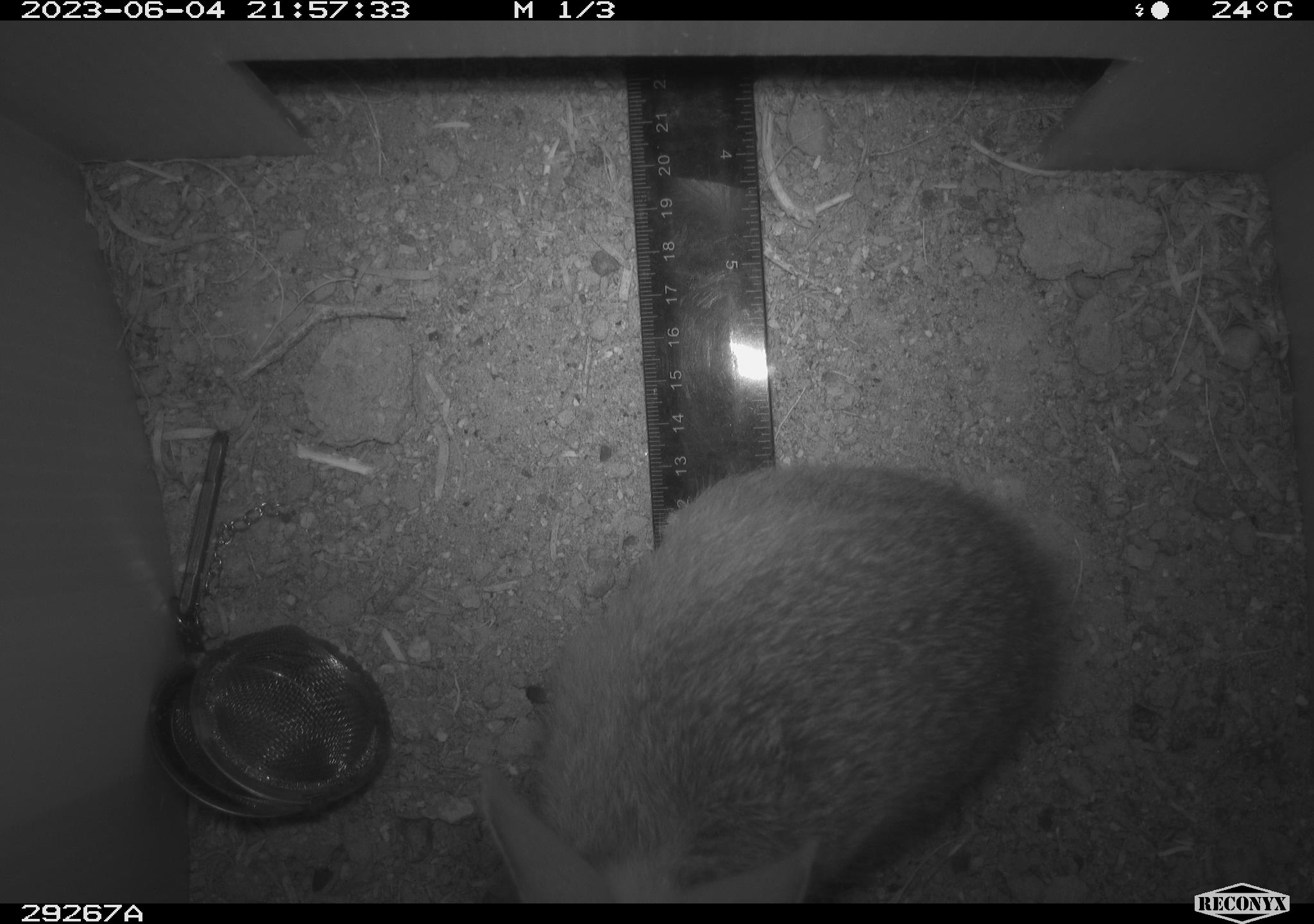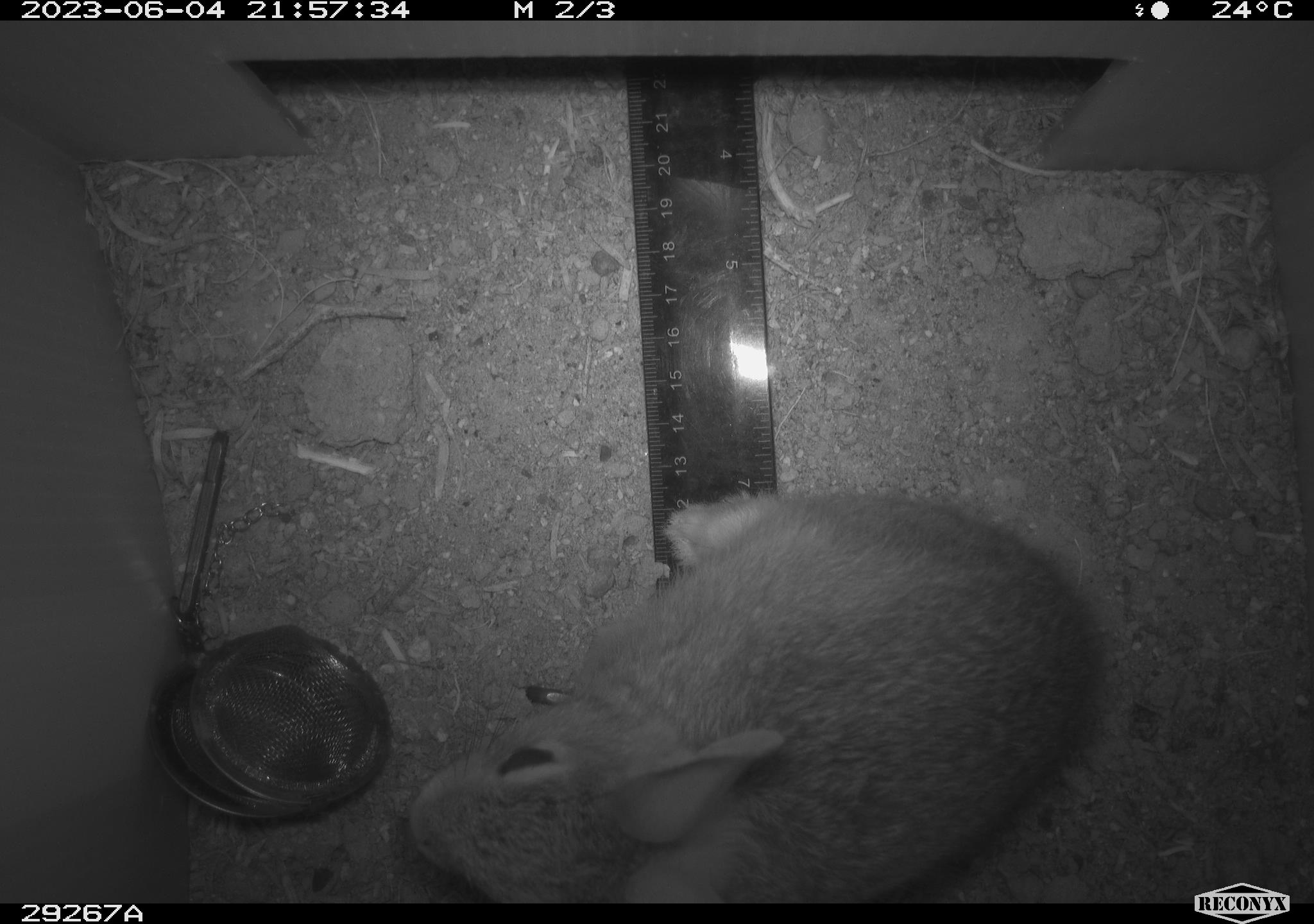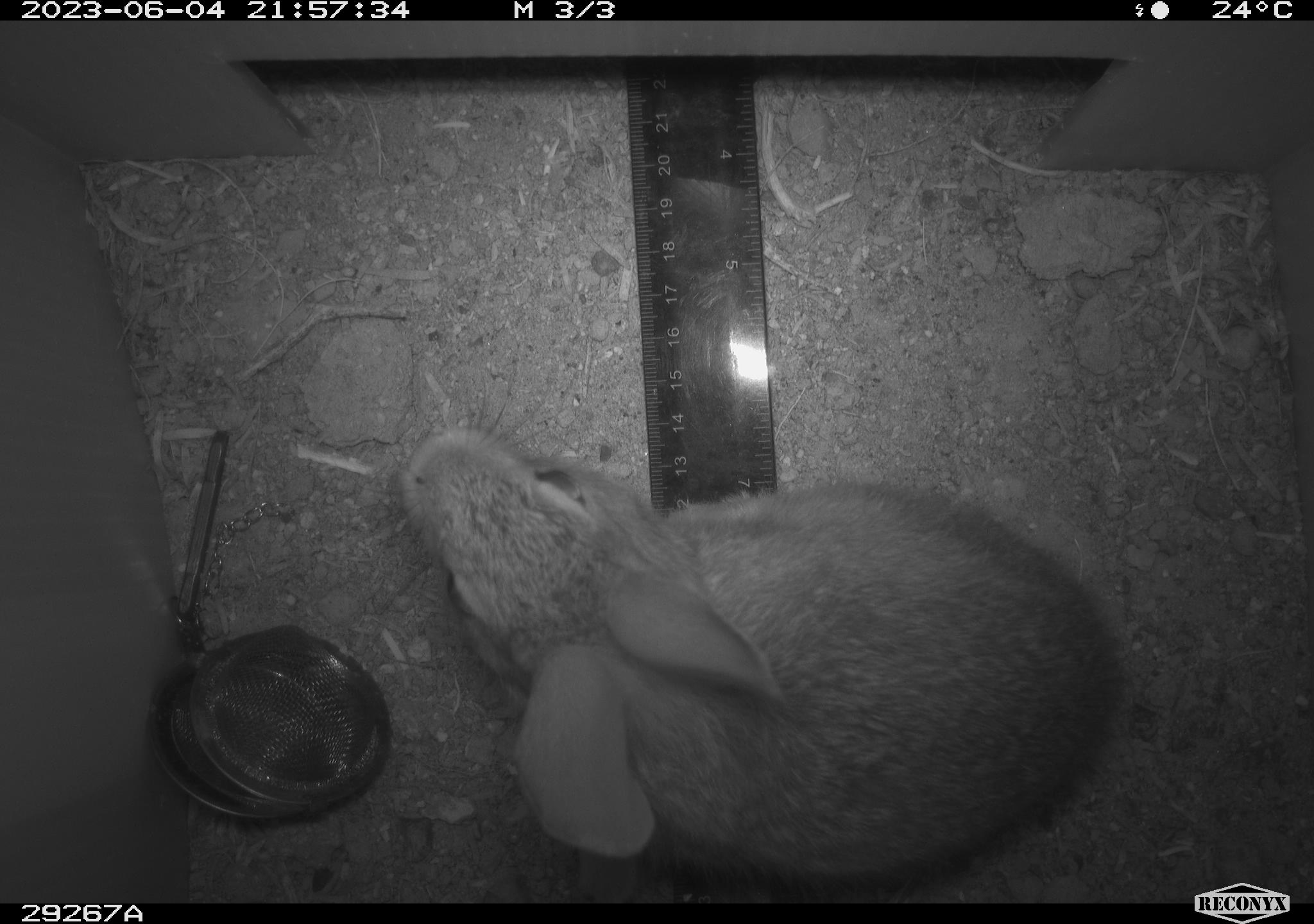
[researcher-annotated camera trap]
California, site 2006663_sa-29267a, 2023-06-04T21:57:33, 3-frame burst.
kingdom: Animalia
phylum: Chordata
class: Mammalia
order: Lagomorpha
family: Leporidae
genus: Sylvilagus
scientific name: Sylvilagus audubonii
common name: desert cottontail